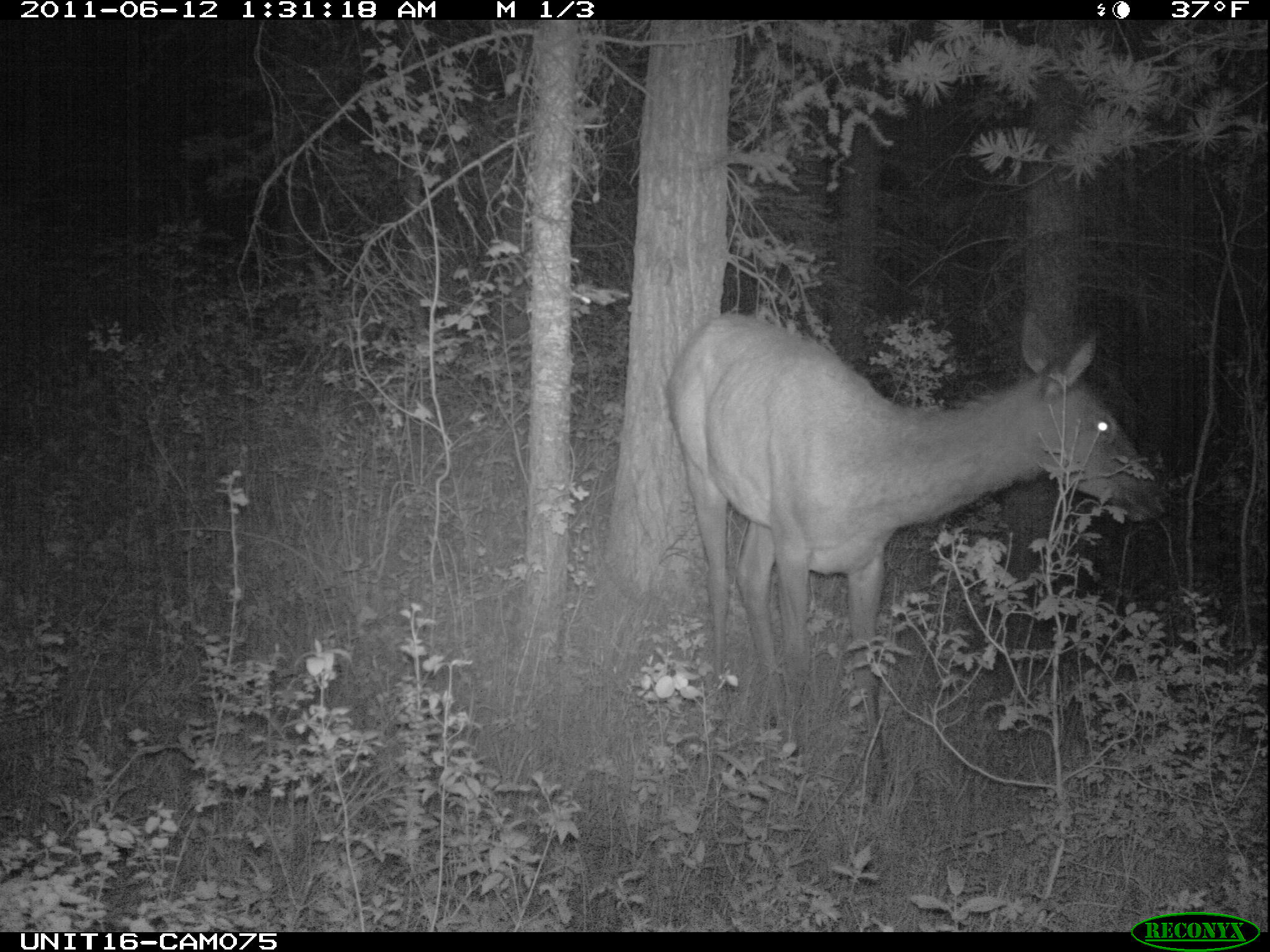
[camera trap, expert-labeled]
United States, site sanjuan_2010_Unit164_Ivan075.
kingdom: Animalia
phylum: Chordata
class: Mammalia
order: Artiodactyla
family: Cervidae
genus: Cervus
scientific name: Cervus elaphus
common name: red deer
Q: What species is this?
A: Cervus elaphus (red deer).